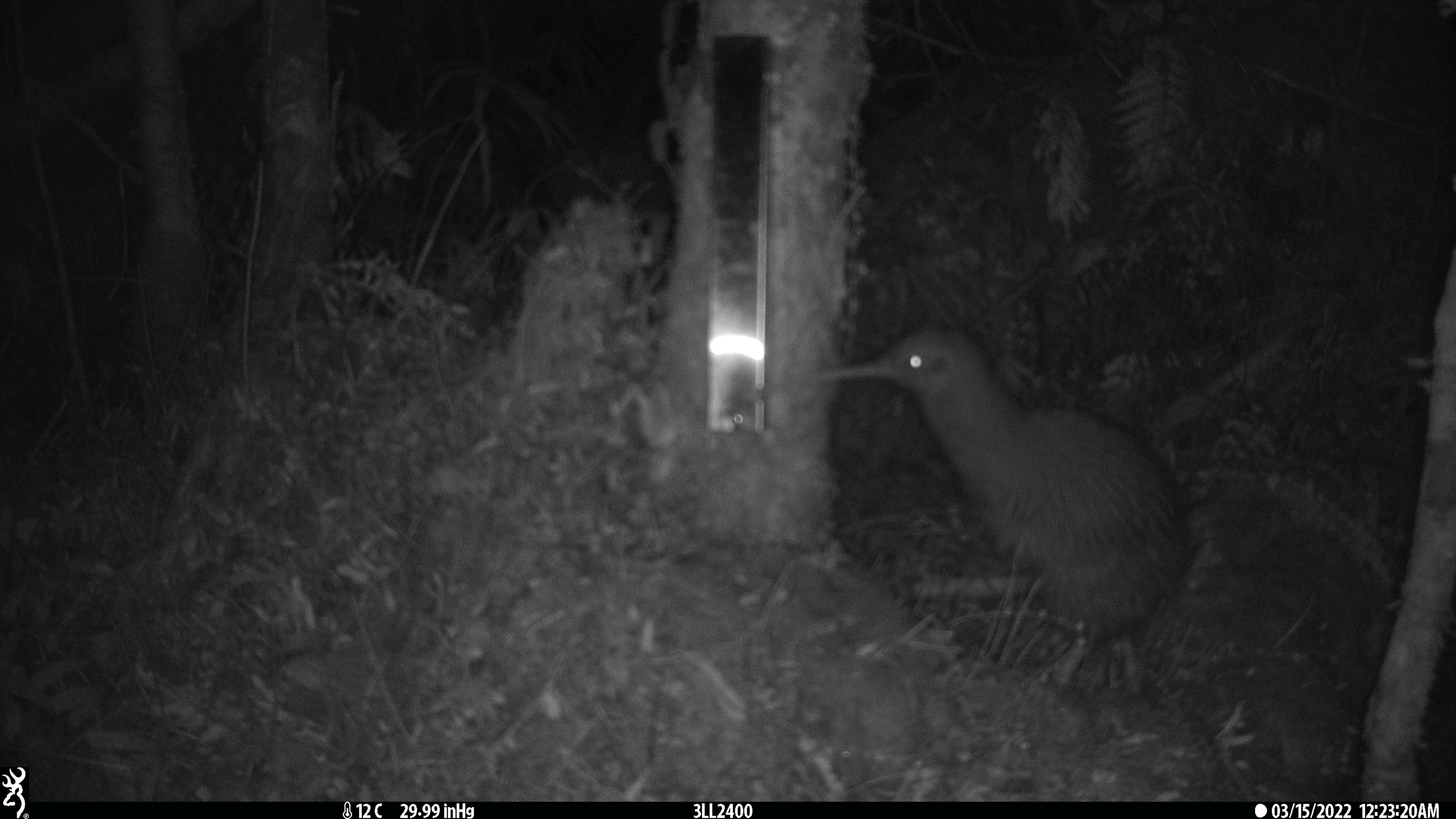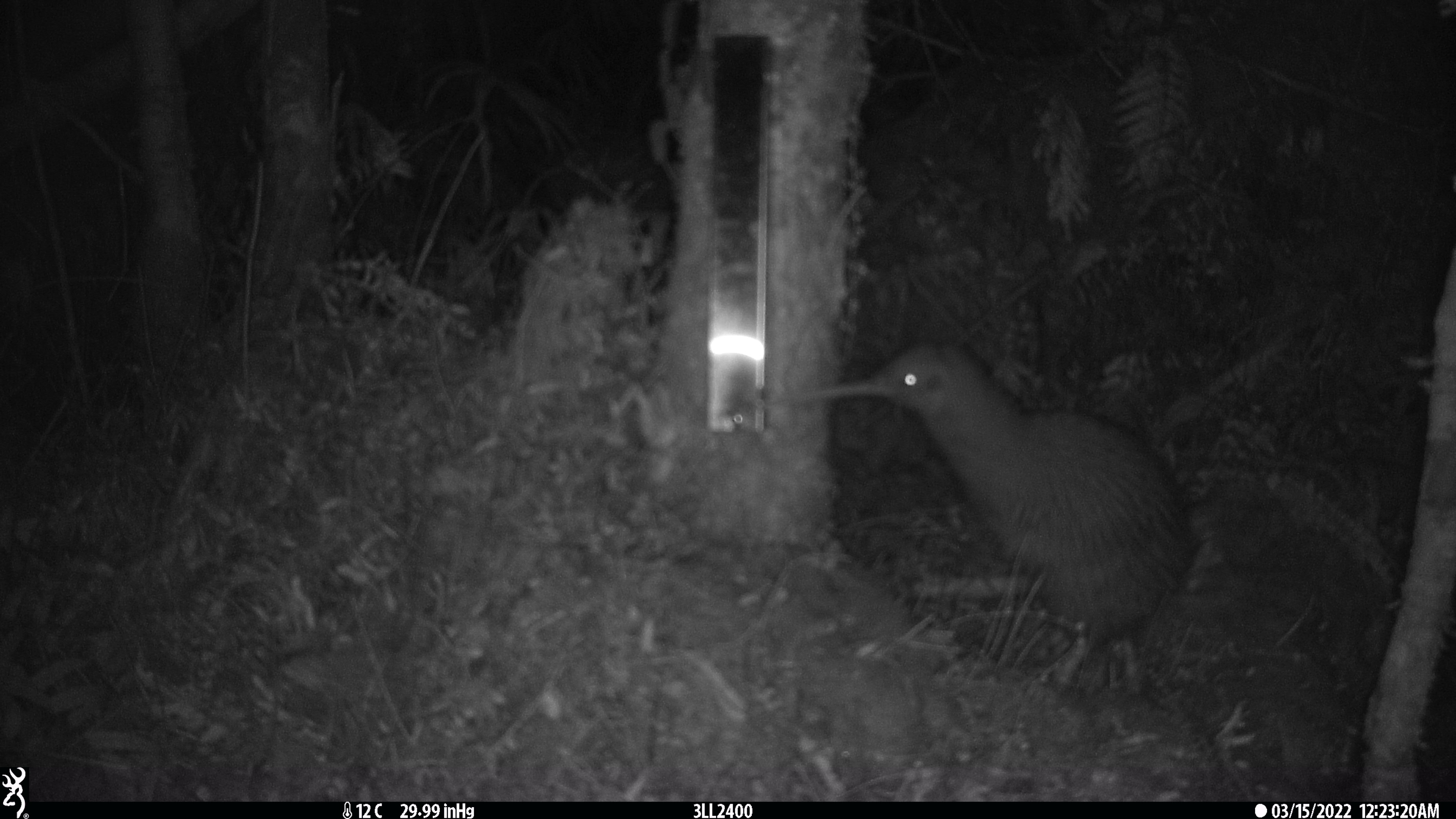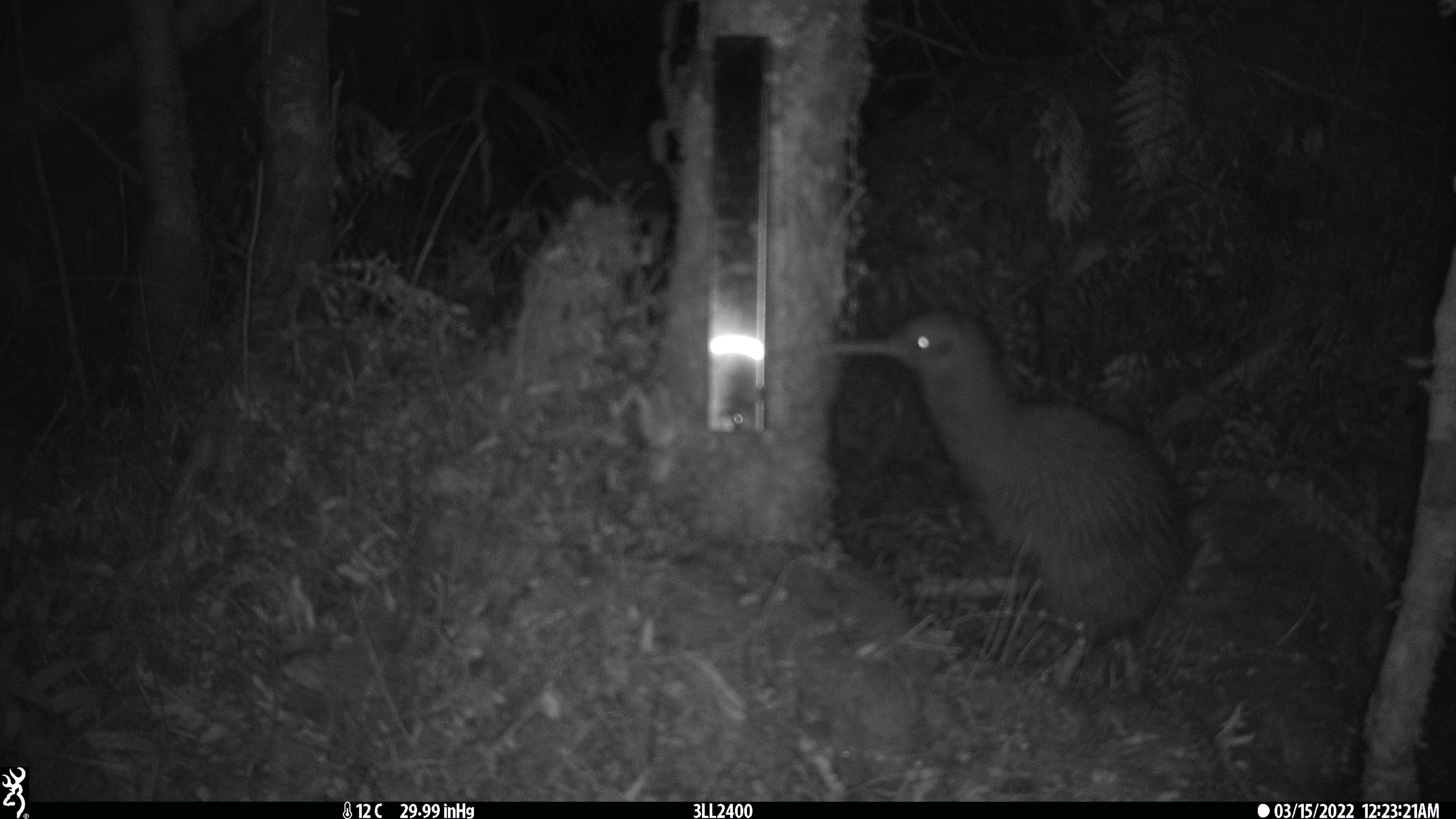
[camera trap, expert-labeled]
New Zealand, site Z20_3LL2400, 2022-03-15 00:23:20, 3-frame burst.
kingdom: Animalia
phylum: Chordata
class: Aves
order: Apterygiformes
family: Apterygidae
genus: Apteryx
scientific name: Apteryx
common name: kiwi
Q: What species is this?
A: Kiwi (Apteryx).